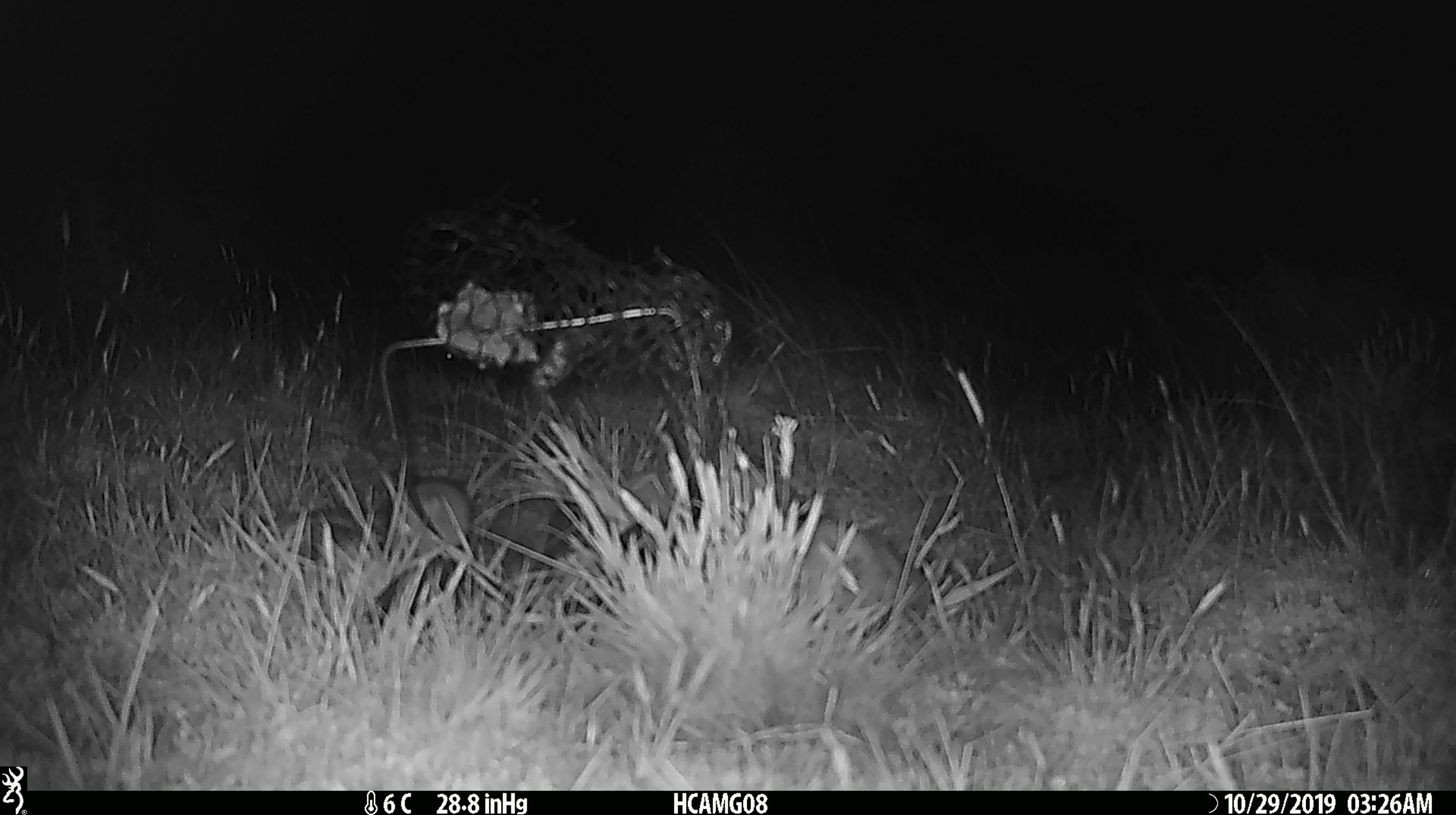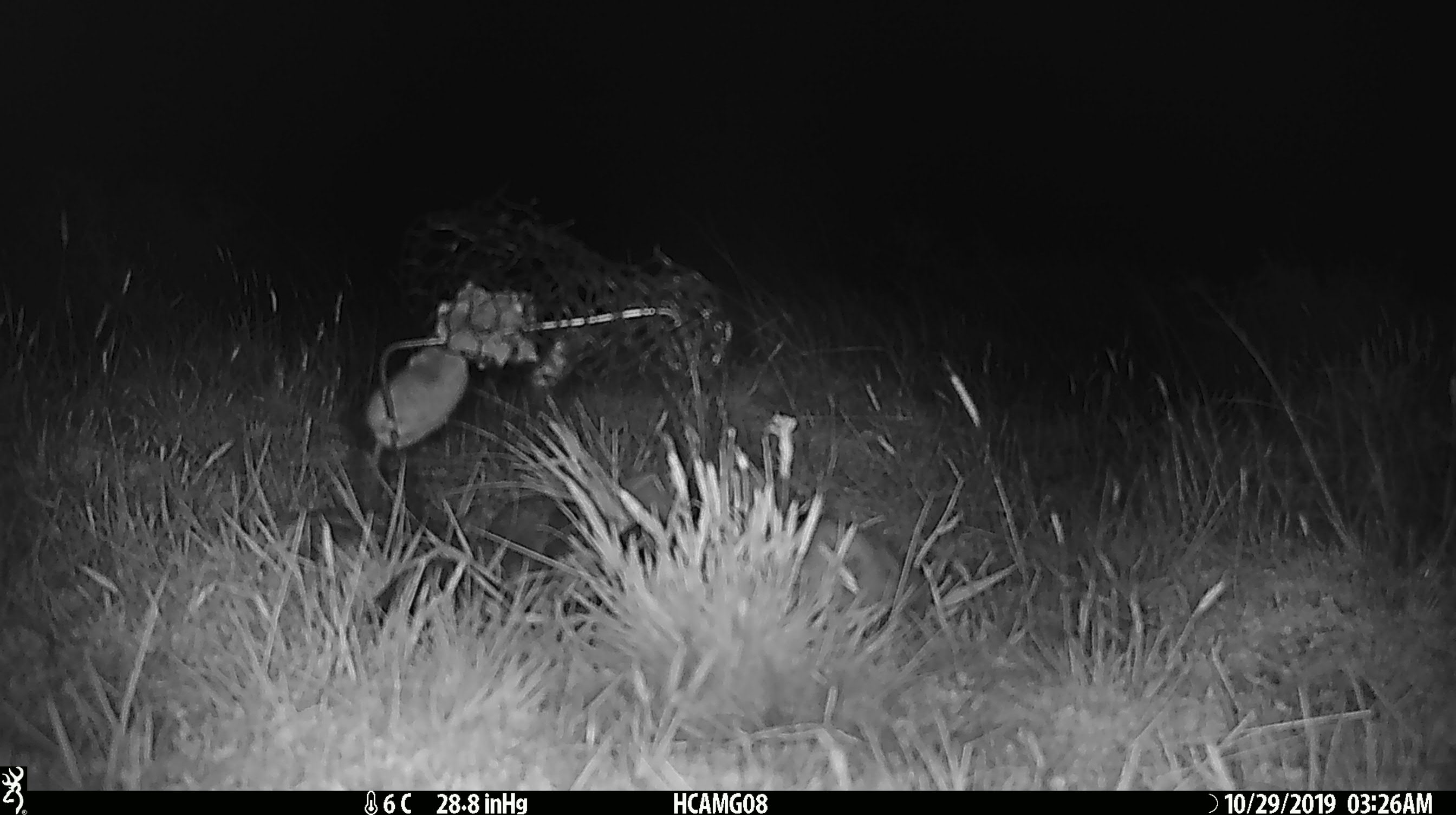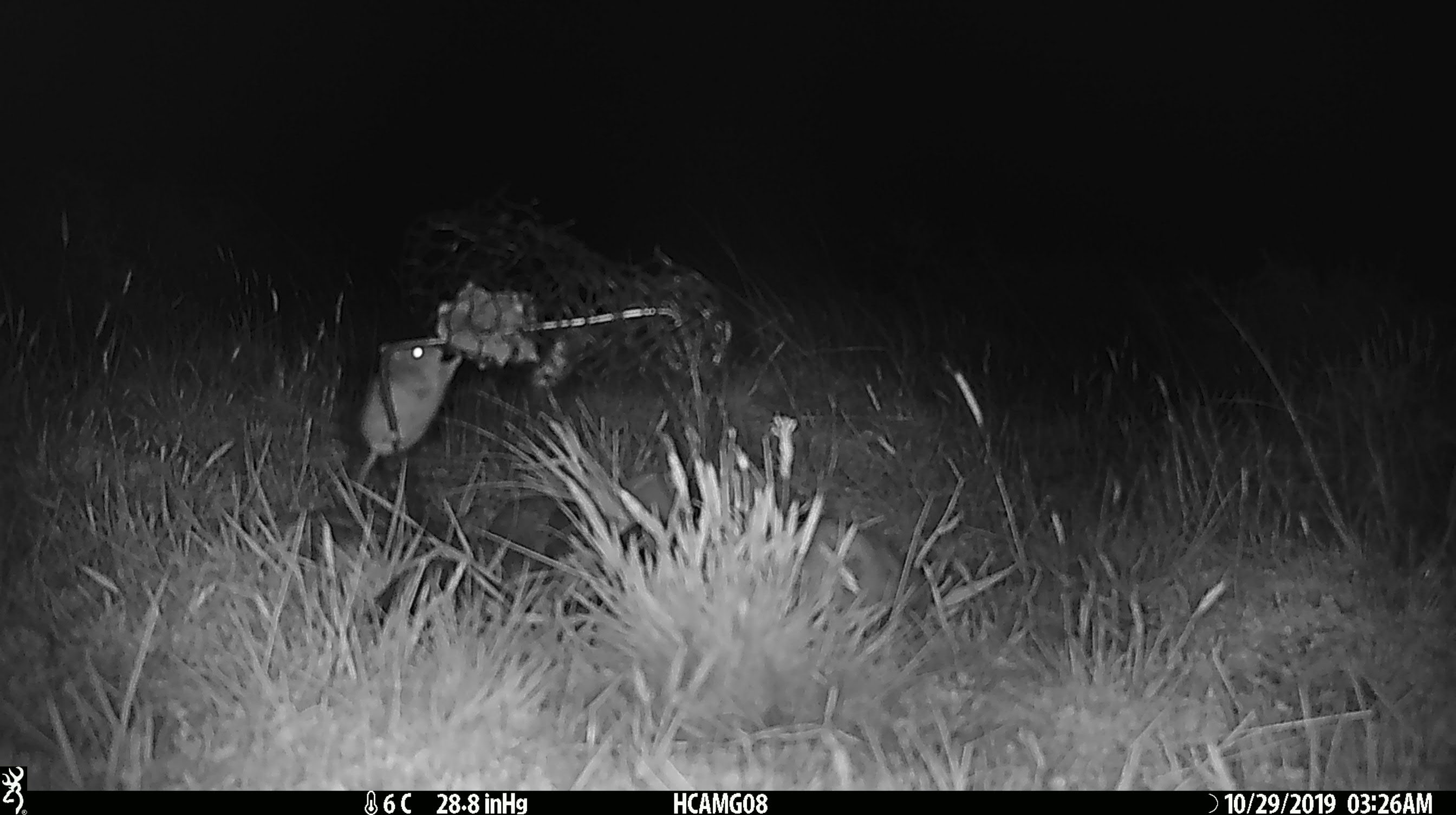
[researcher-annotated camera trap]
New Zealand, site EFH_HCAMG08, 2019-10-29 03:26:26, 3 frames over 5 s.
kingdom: Animalia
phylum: Chordata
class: Mammalia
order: Rodentia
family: Muridae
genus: Mus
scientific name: Mus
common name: mouse